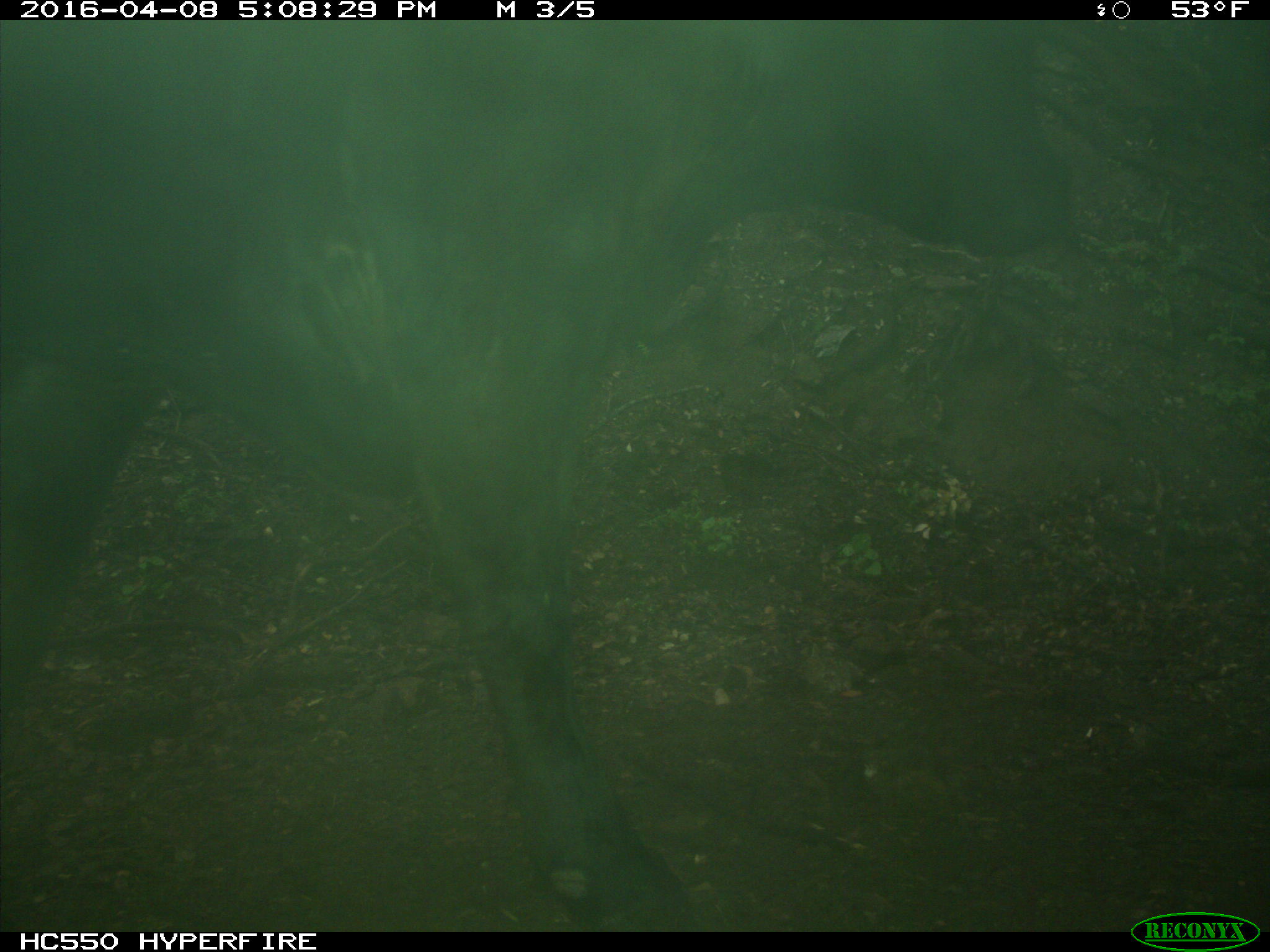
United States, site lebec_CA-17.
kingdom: Animalia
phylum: Chordata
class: Mammalia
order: Artiodactyla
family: Bovidae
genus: Bos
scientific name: Bos taurus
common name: domestic cow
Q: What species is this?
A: Bos taurus (domestic cow).